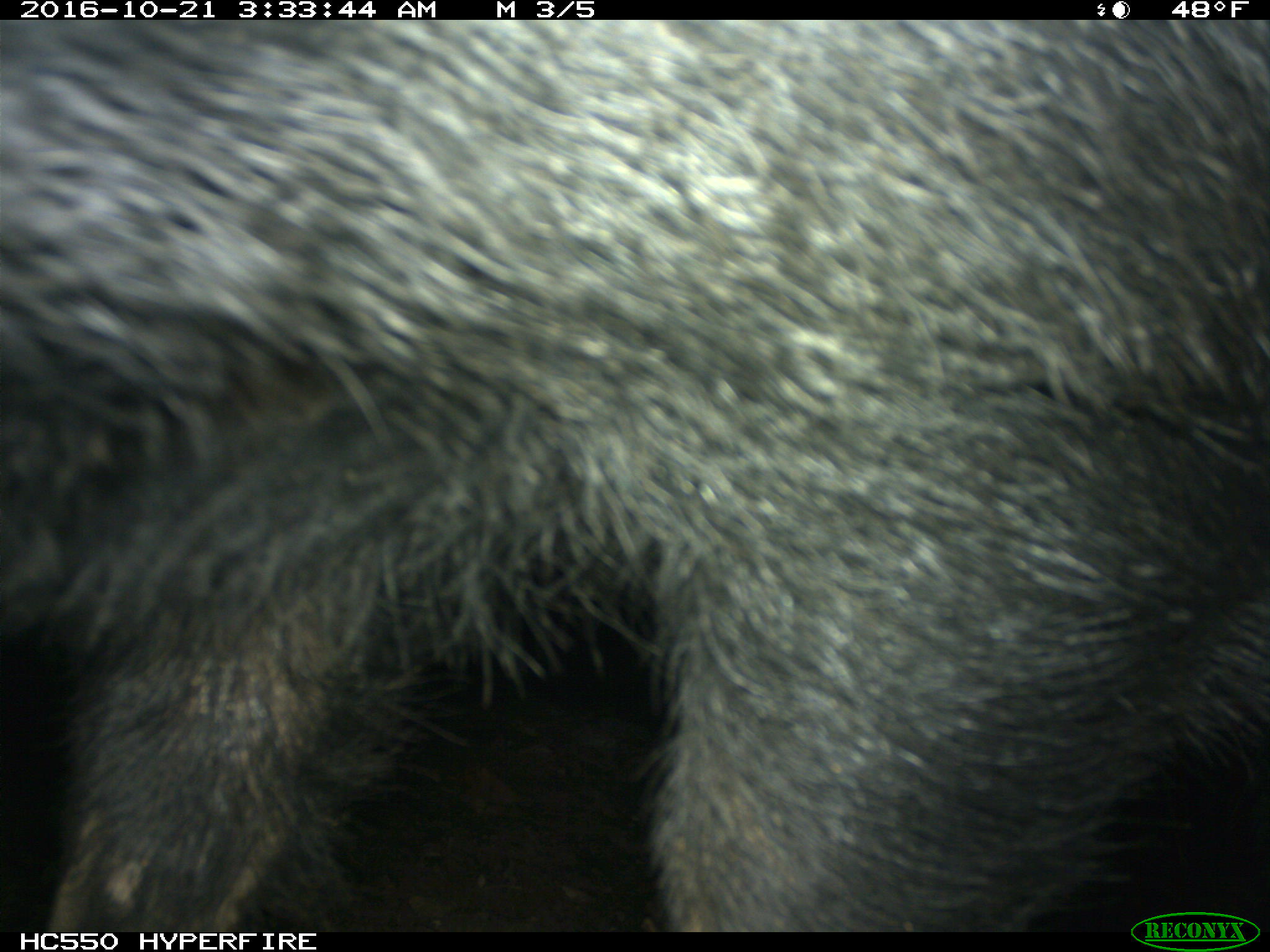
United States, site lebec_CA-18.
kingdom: Animalia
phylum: Chordata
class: Mammalia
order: Artiodactyla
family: Suidae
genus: Sus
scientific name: Sus scrofa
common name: wild boar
Sus scrofa (wild boar).